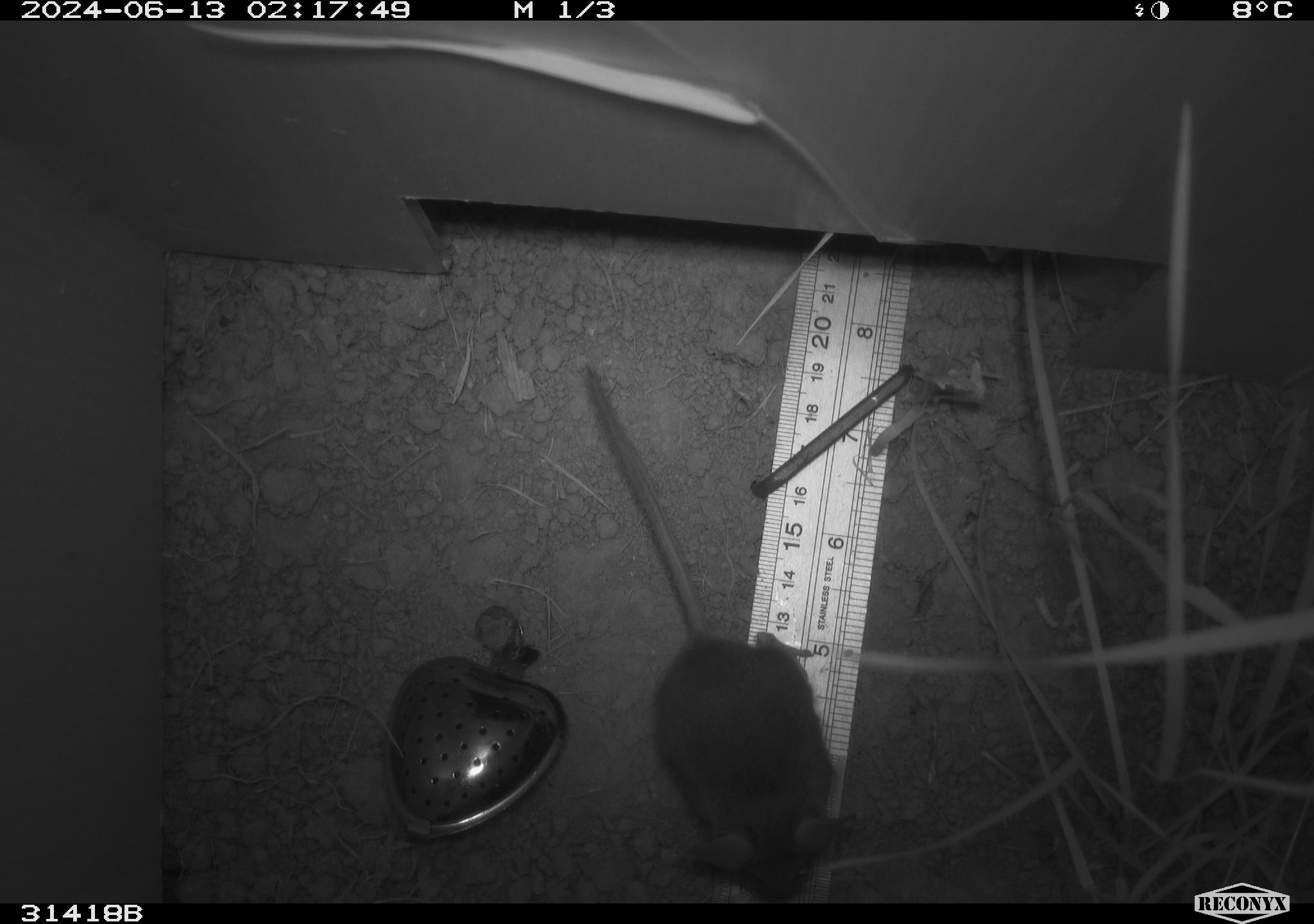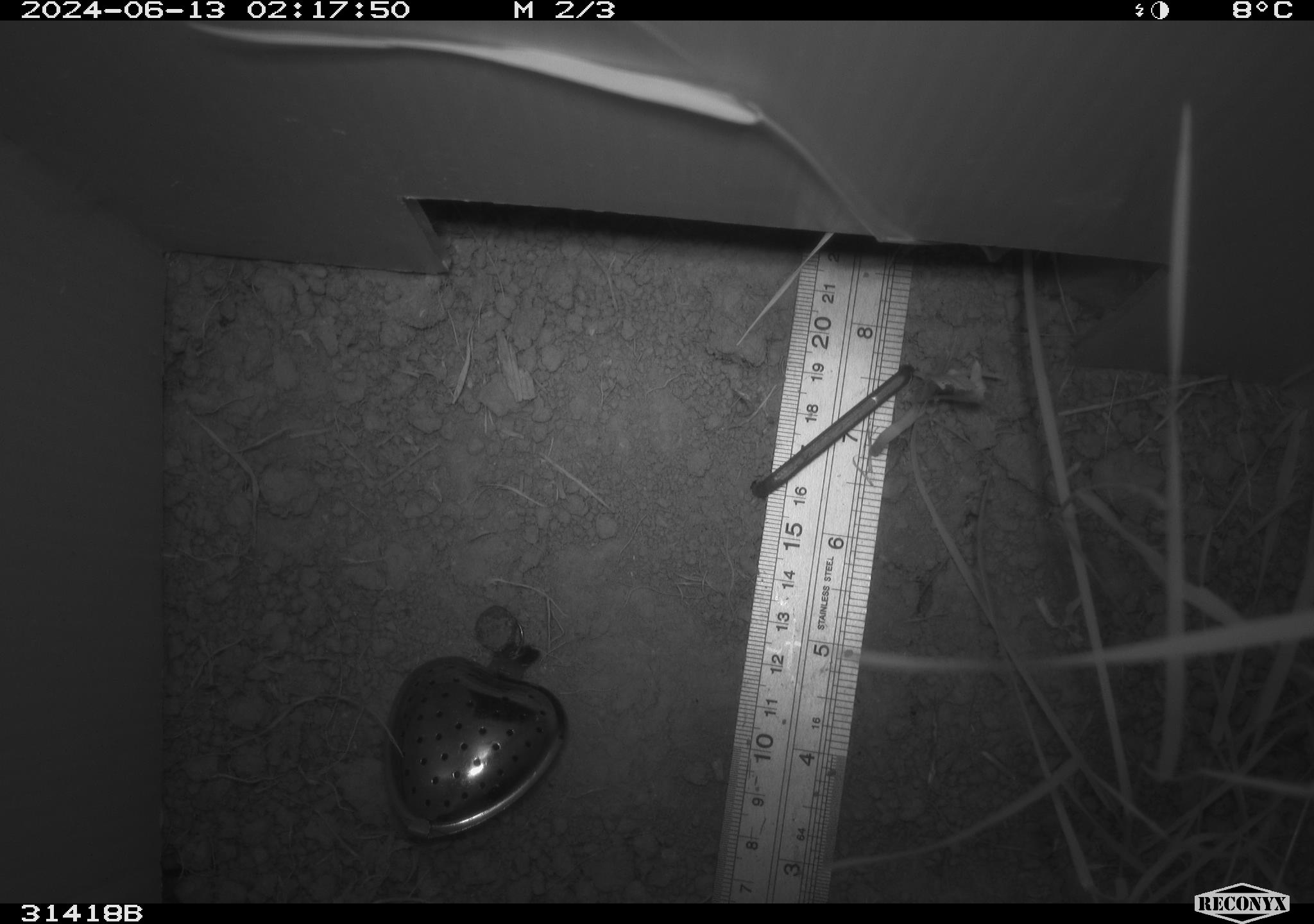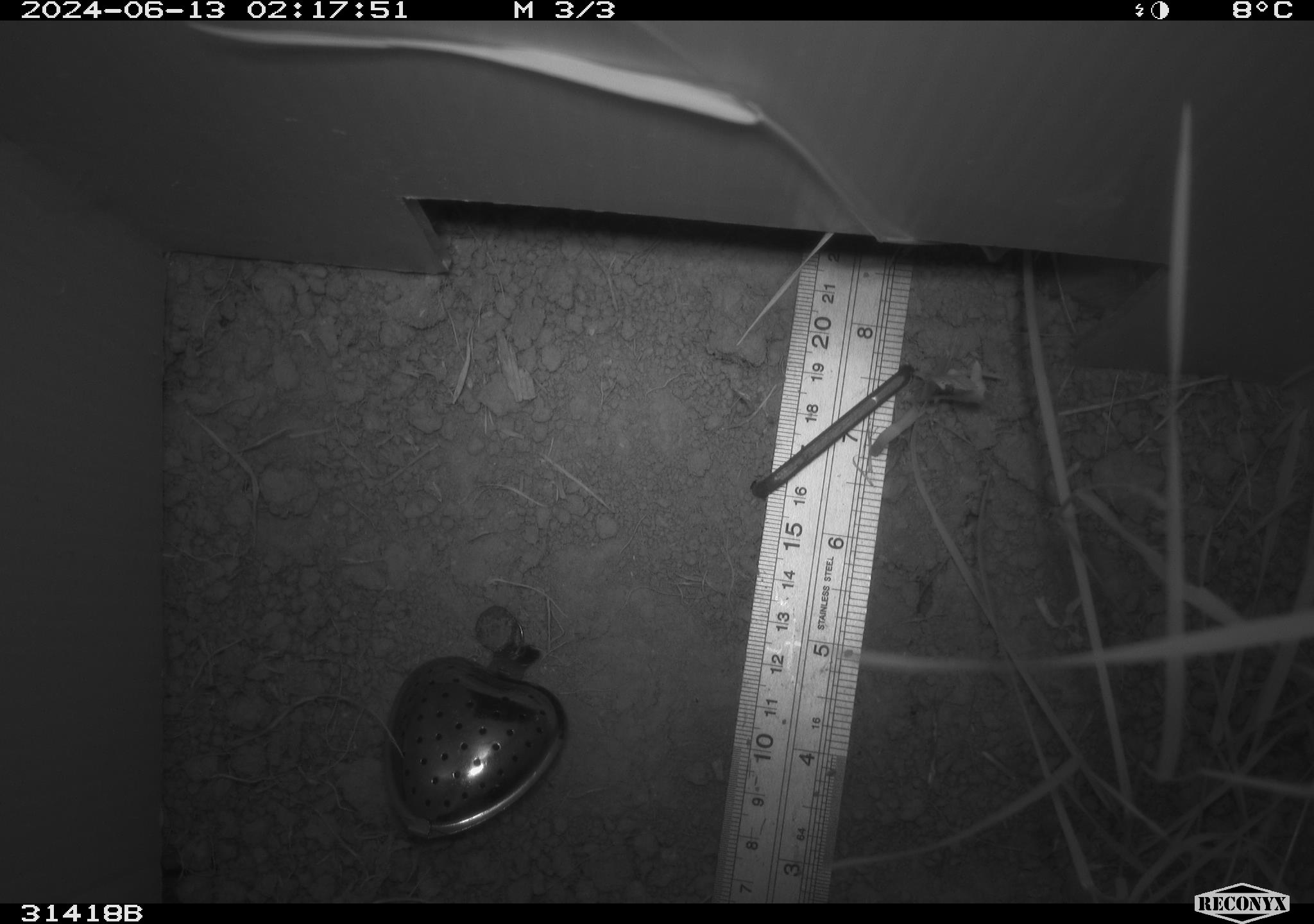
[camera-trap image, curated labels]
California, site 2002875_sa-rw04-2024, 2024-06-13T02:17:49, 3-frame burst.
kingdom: Animalia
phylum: Chordata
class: Mammalia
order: Rodentia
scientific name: Rodentia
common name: mouse species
Mouse species (Rodentia).